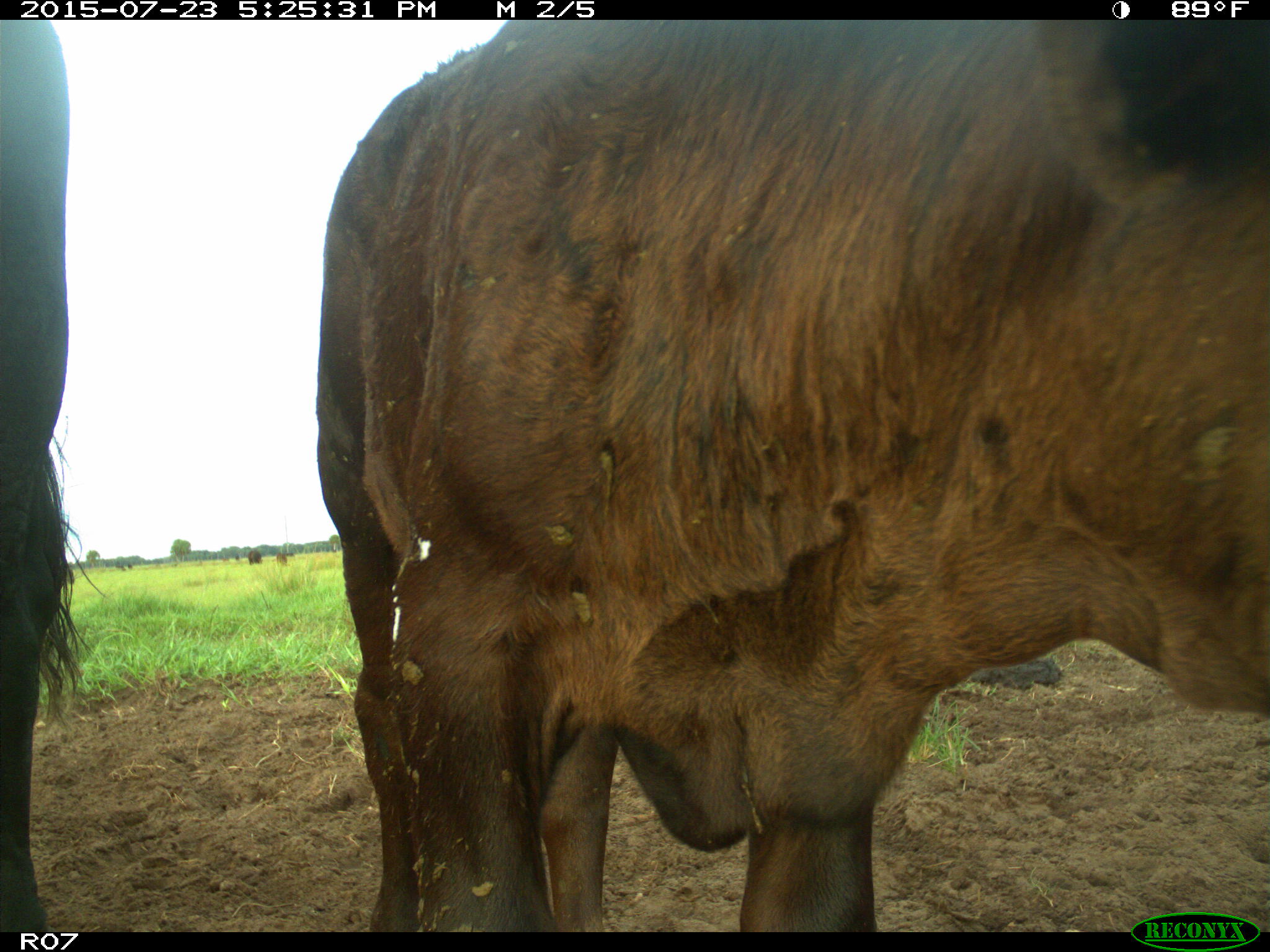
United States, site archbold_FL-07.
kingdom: Animalia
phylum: Chordata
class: Mammalia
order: Artiodactyla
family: Bovidae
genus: Bos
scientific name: Bos taurus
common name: domestic cow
Bos taurus (domestic cow).